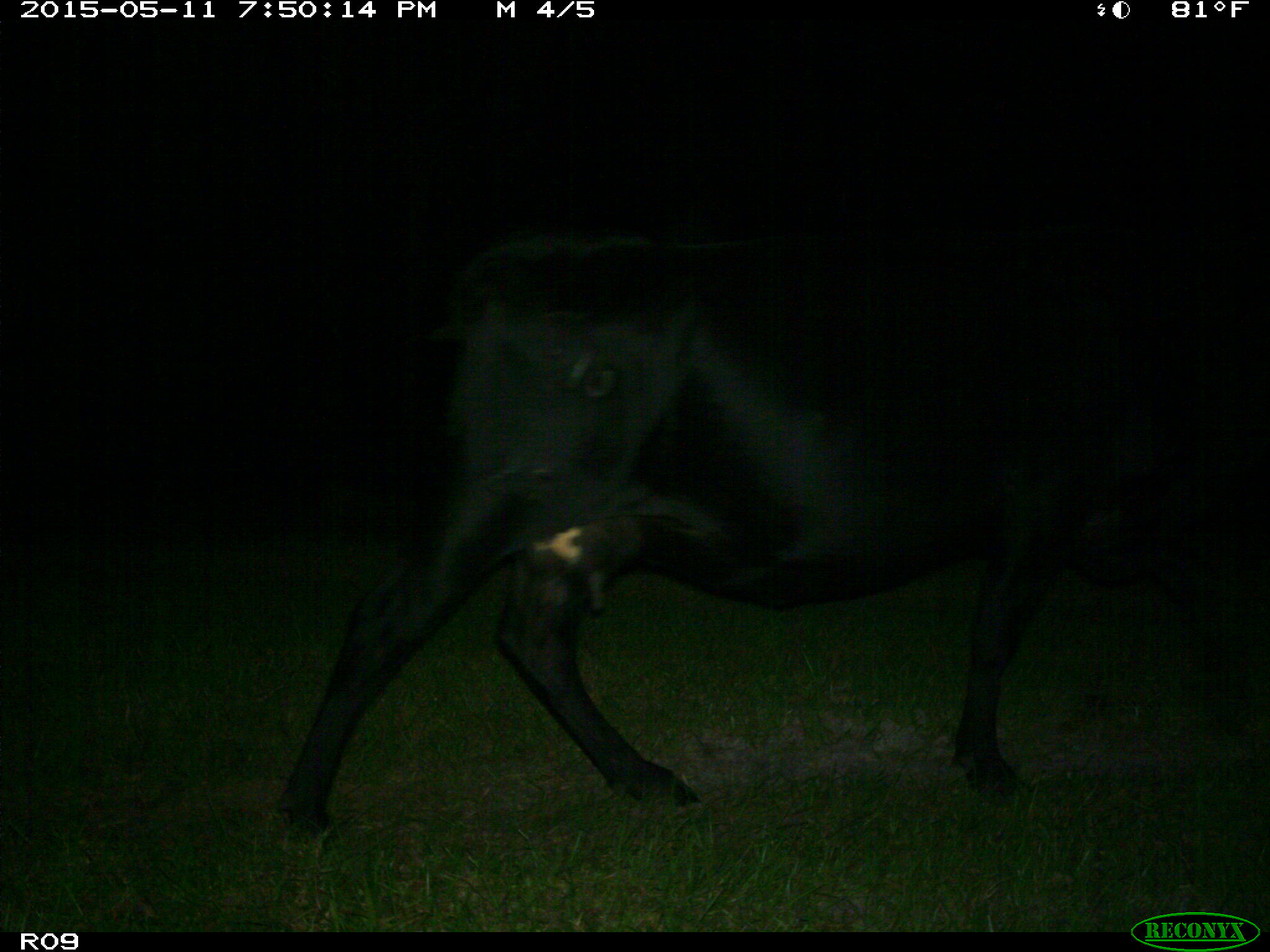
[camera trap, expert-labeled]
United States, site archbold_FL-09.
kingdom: Animalia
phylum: Chordata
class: Mammalia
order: Artiodactyla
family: Bovidae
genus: Bos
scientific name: Bos taurus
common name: domestic cow